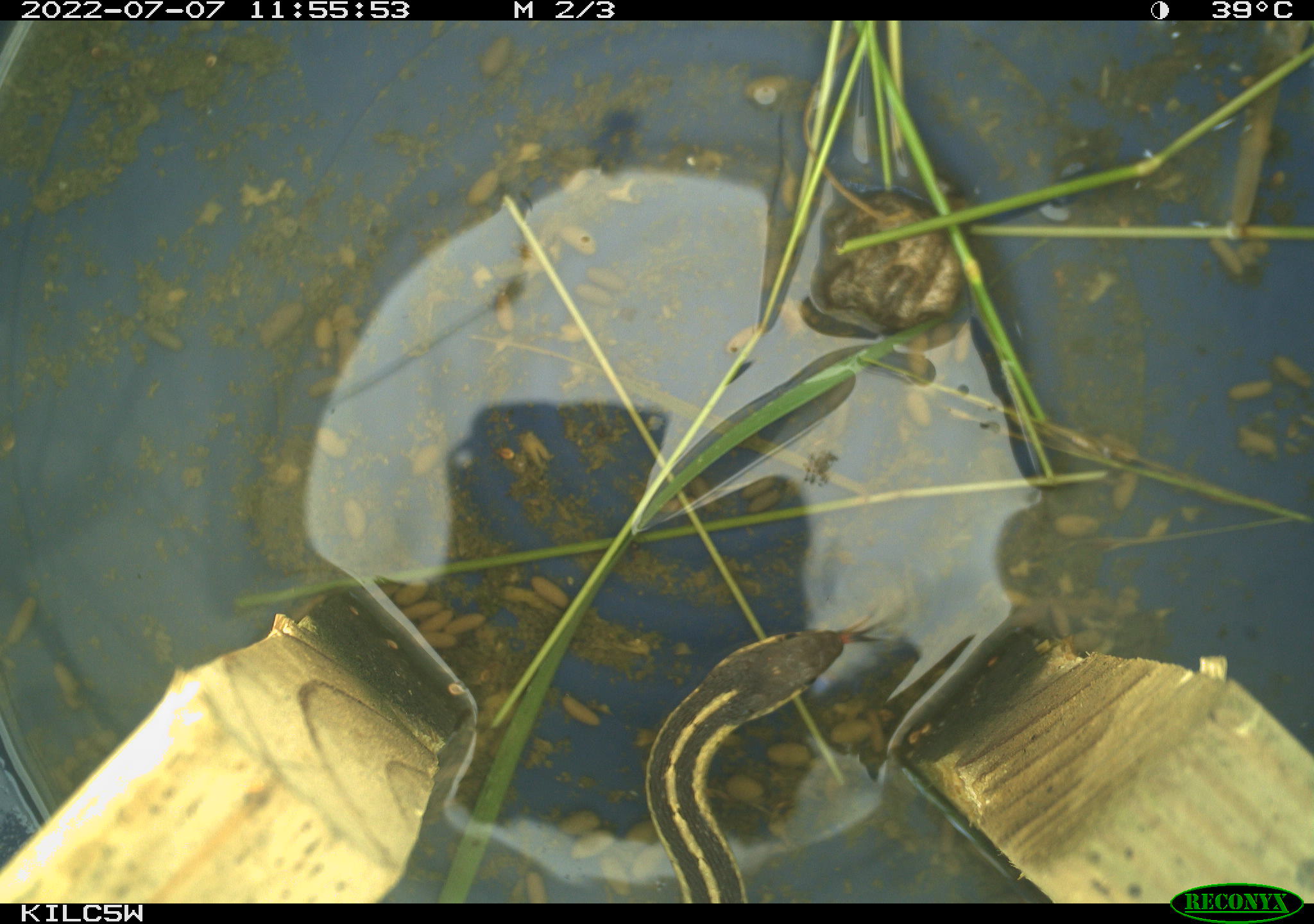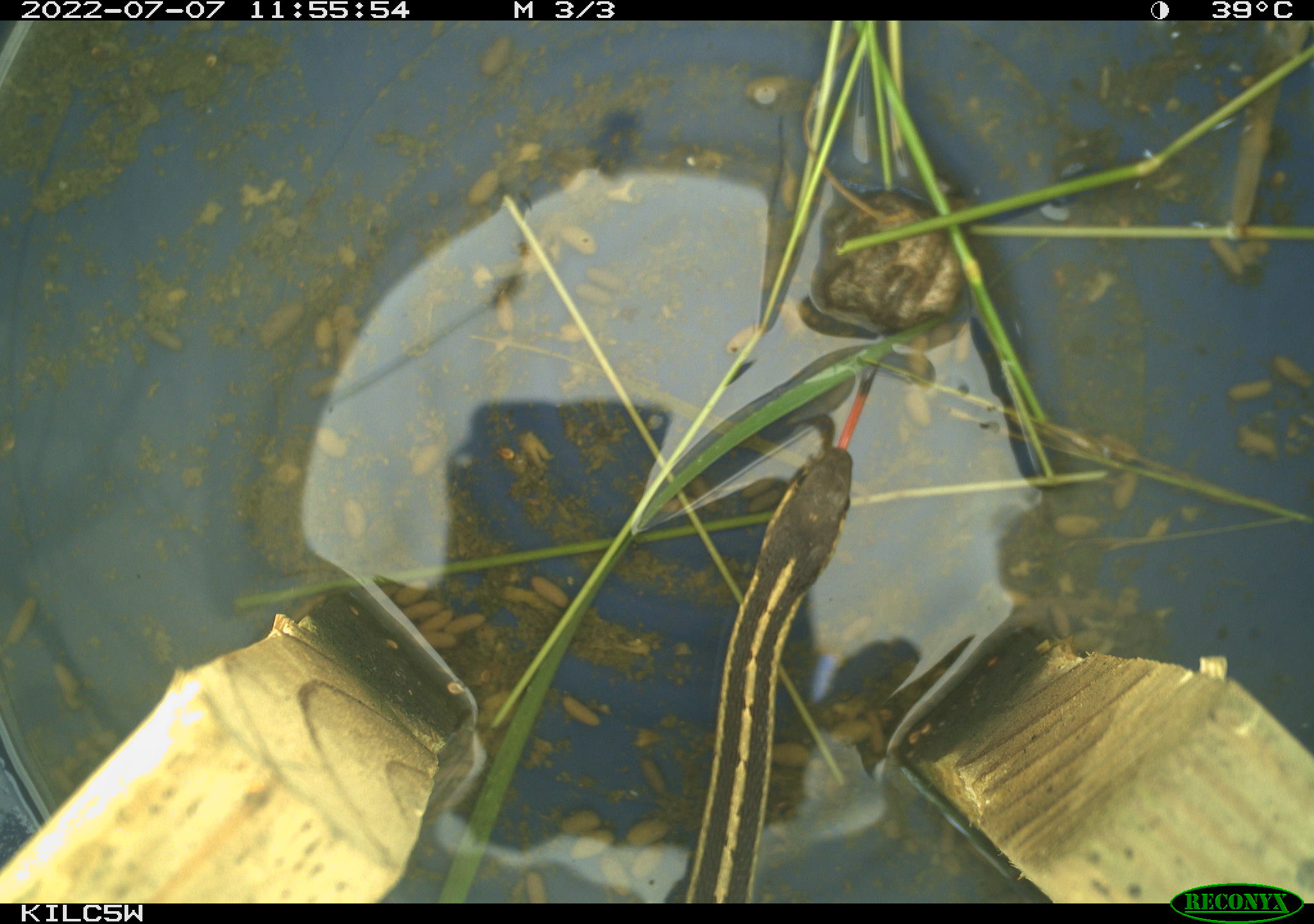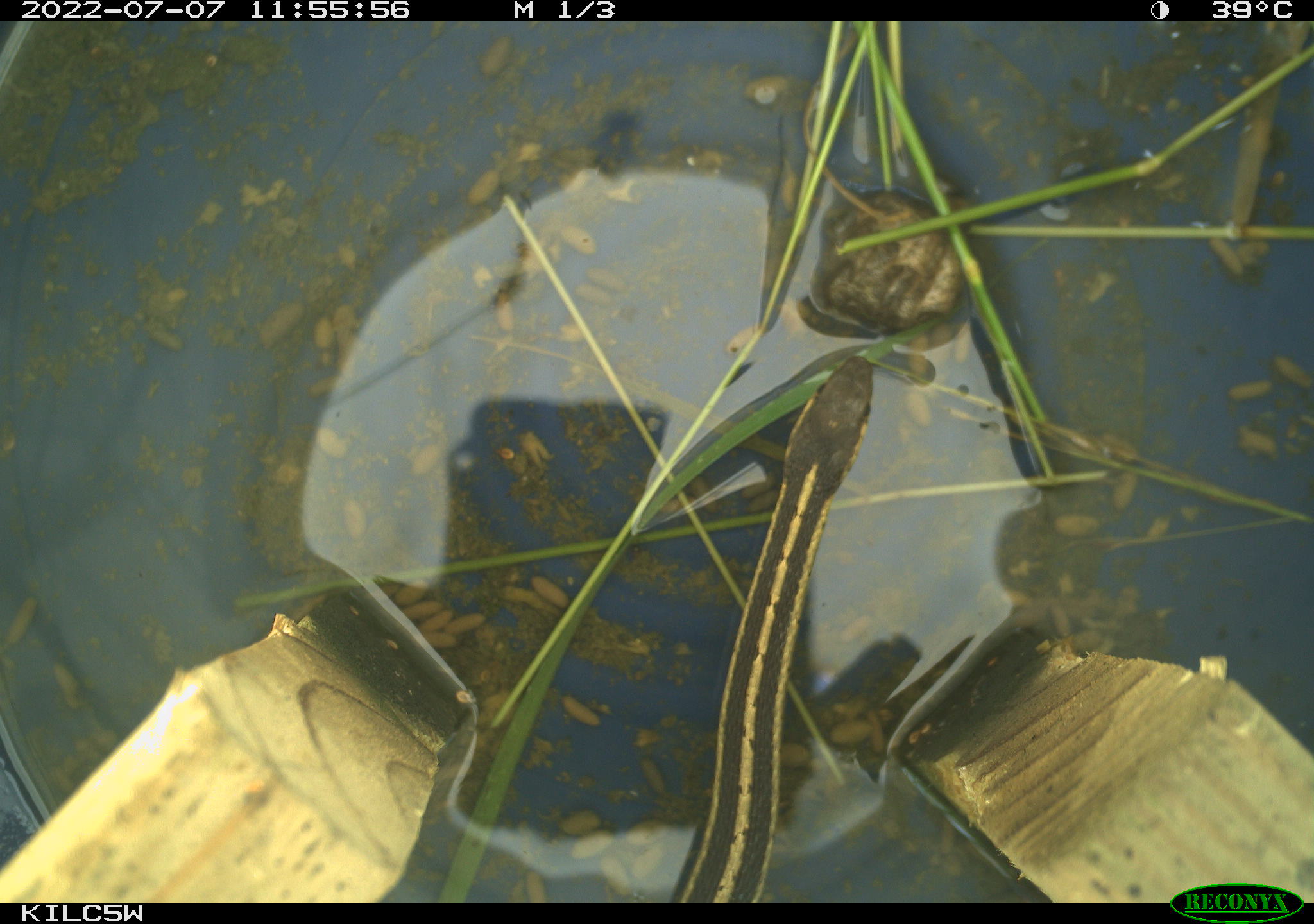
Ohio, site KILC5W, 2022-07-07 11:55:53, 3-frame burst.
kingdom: Animalia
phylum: Chordata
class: Reptilia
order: Squamata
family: Colubridae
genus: Thamnophis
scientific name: Thamnophis sirtalis sirtalis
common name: eastern gartersnake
Eastern gartersnake (Thamnophis sirtalis sirtalis).